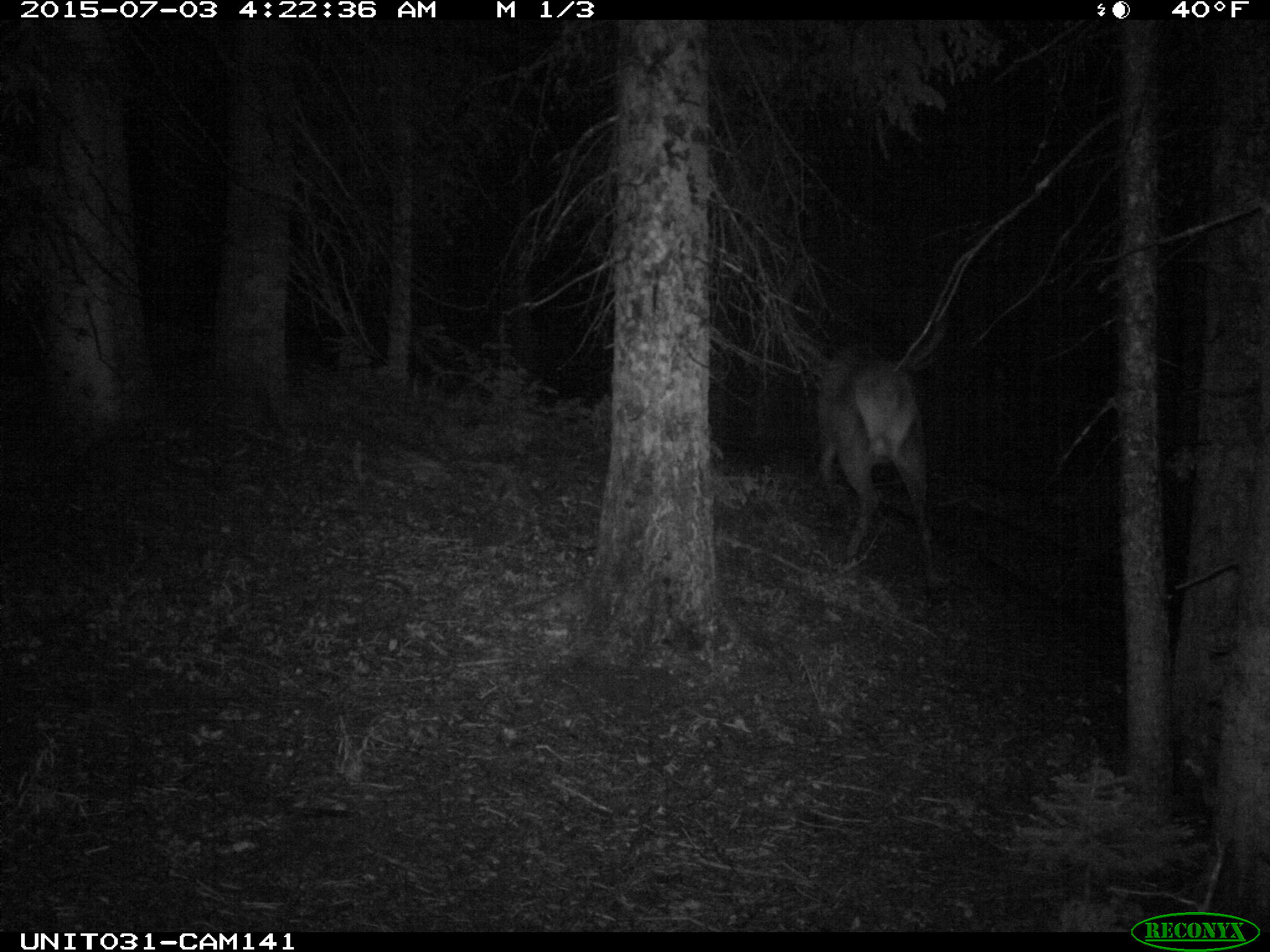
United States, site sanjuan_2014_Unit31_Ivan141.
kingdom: Animalia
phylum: Chordata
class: Mammalia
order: Artiodactyla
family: Cervidae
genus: Cervus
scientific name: Cervus elaphus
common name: red deer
Cervus elaphus (red deer).